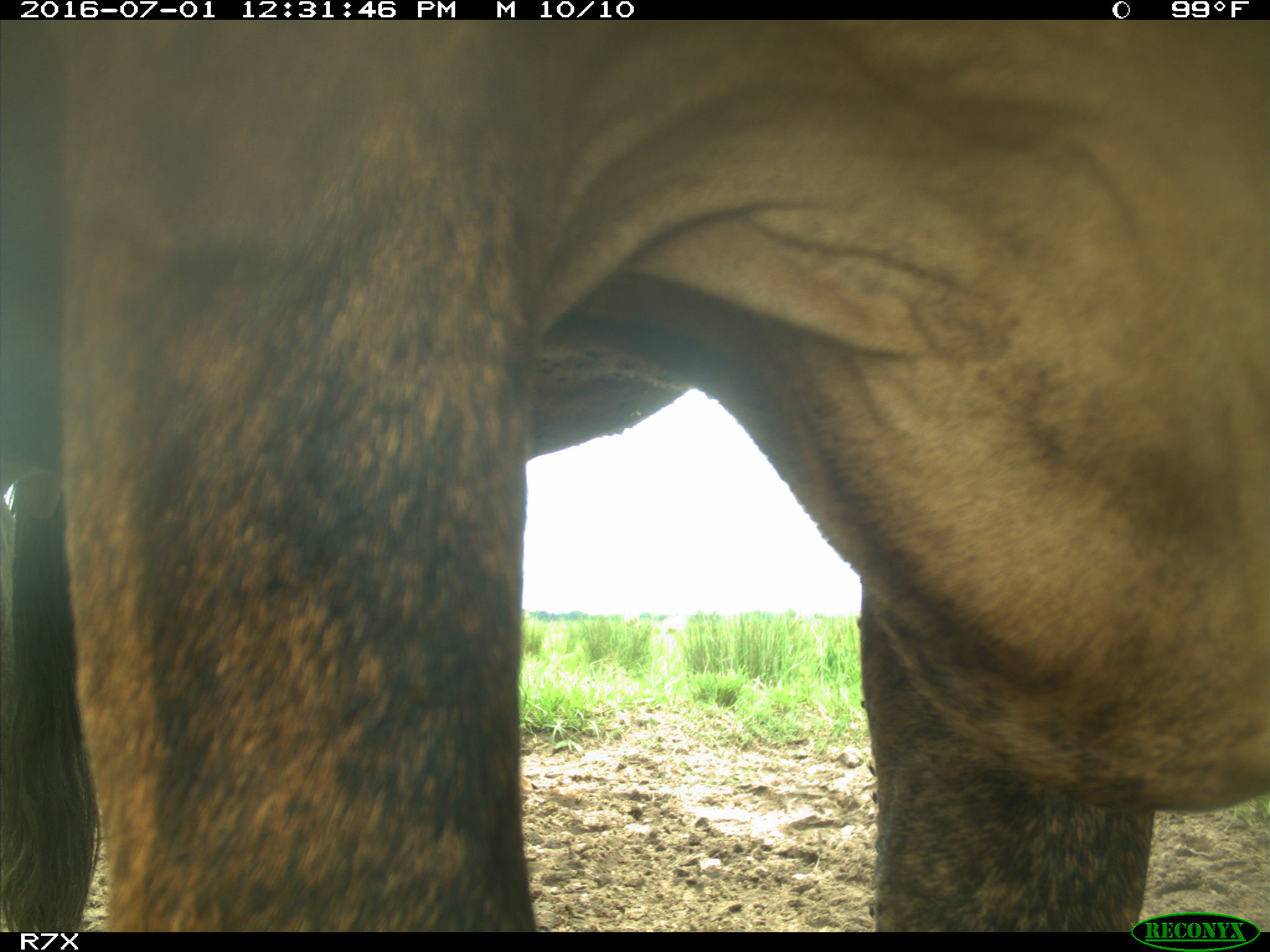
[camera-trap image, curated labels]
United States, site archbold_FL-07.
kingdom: Animalia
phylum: Chordata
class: Mammalia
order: Artiodactyla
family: Bovidae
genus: Bos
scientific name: Bos taurus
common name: domestic cow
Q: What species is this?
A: Bos taurus (domestic cow).